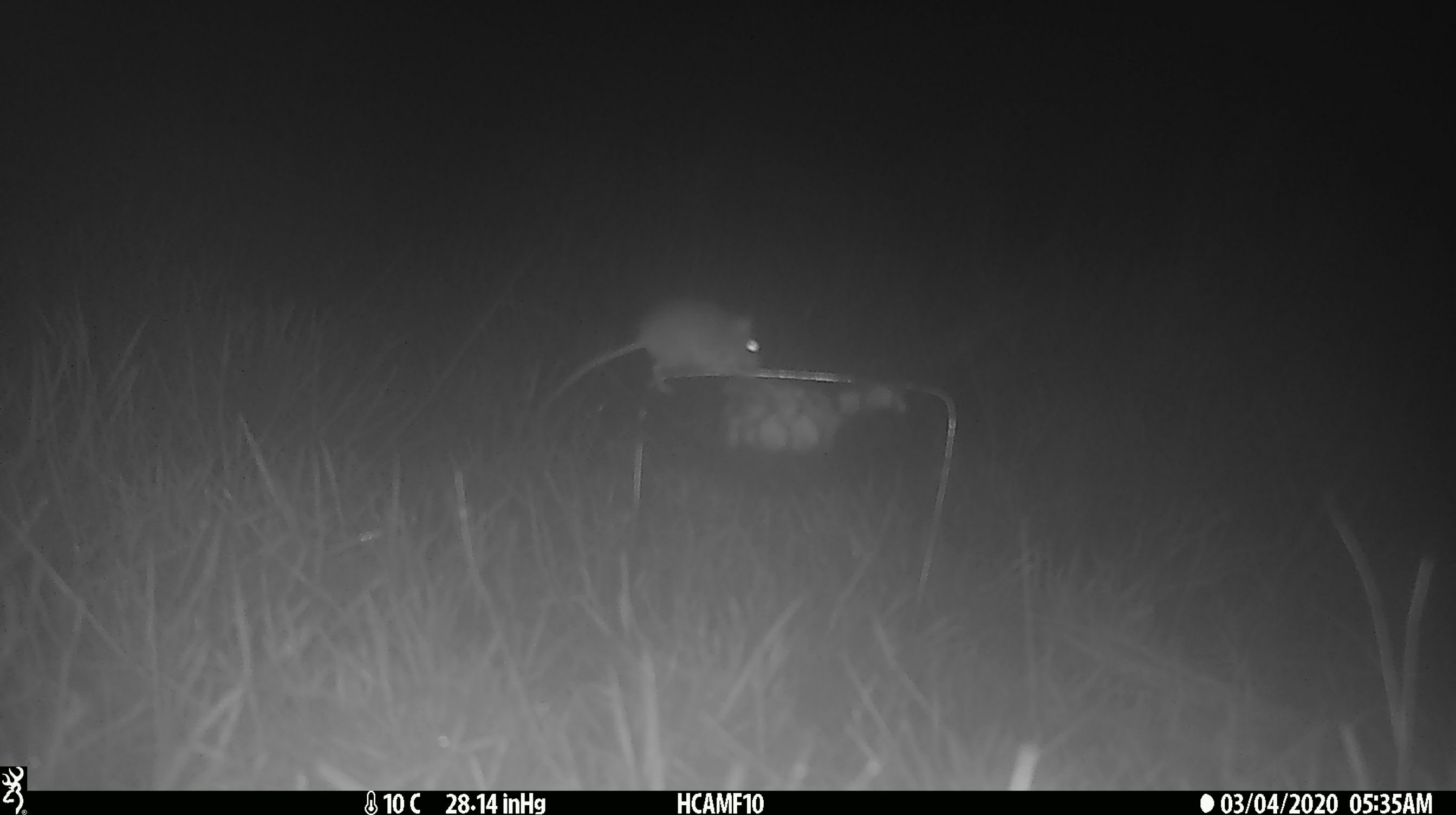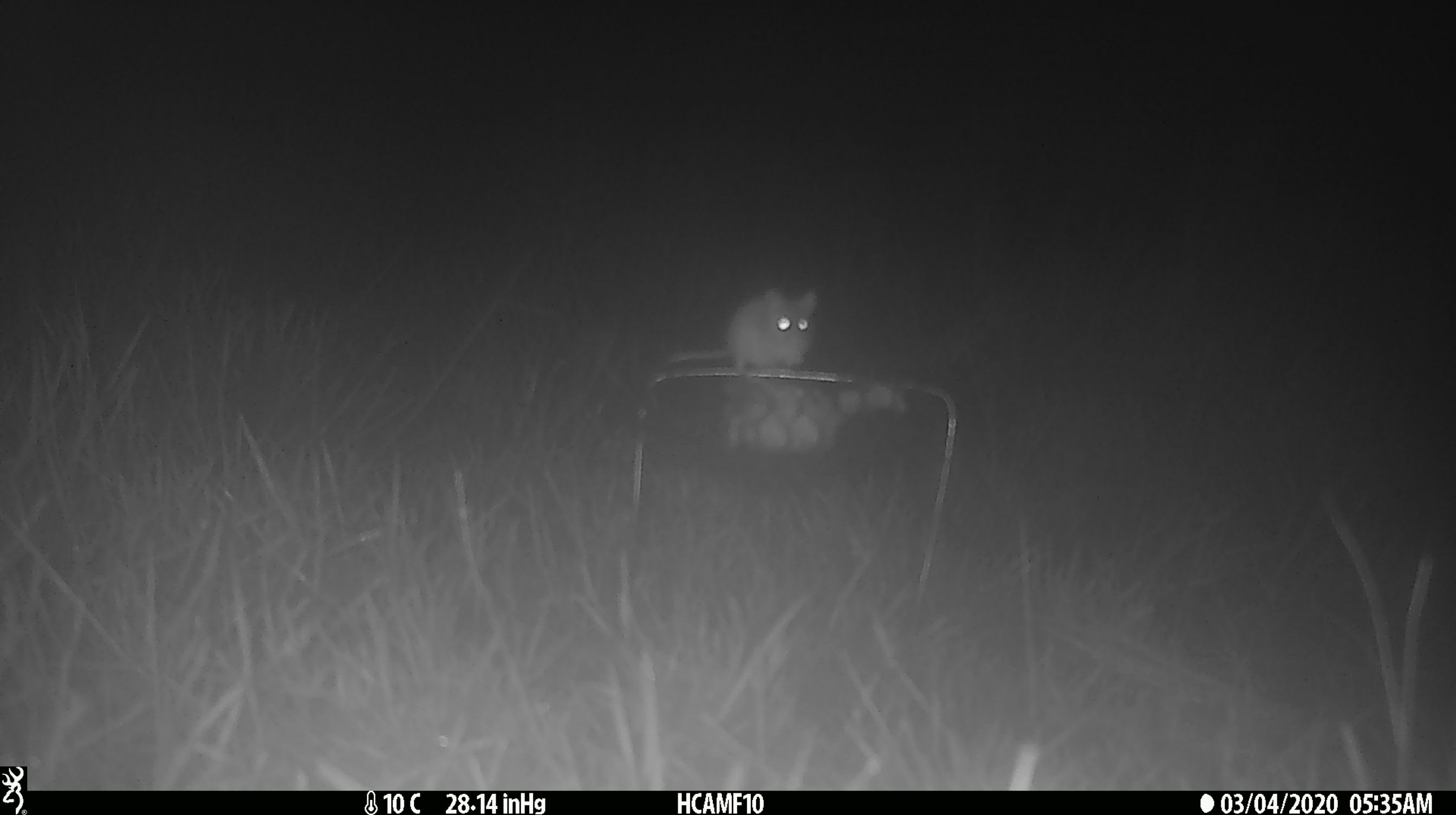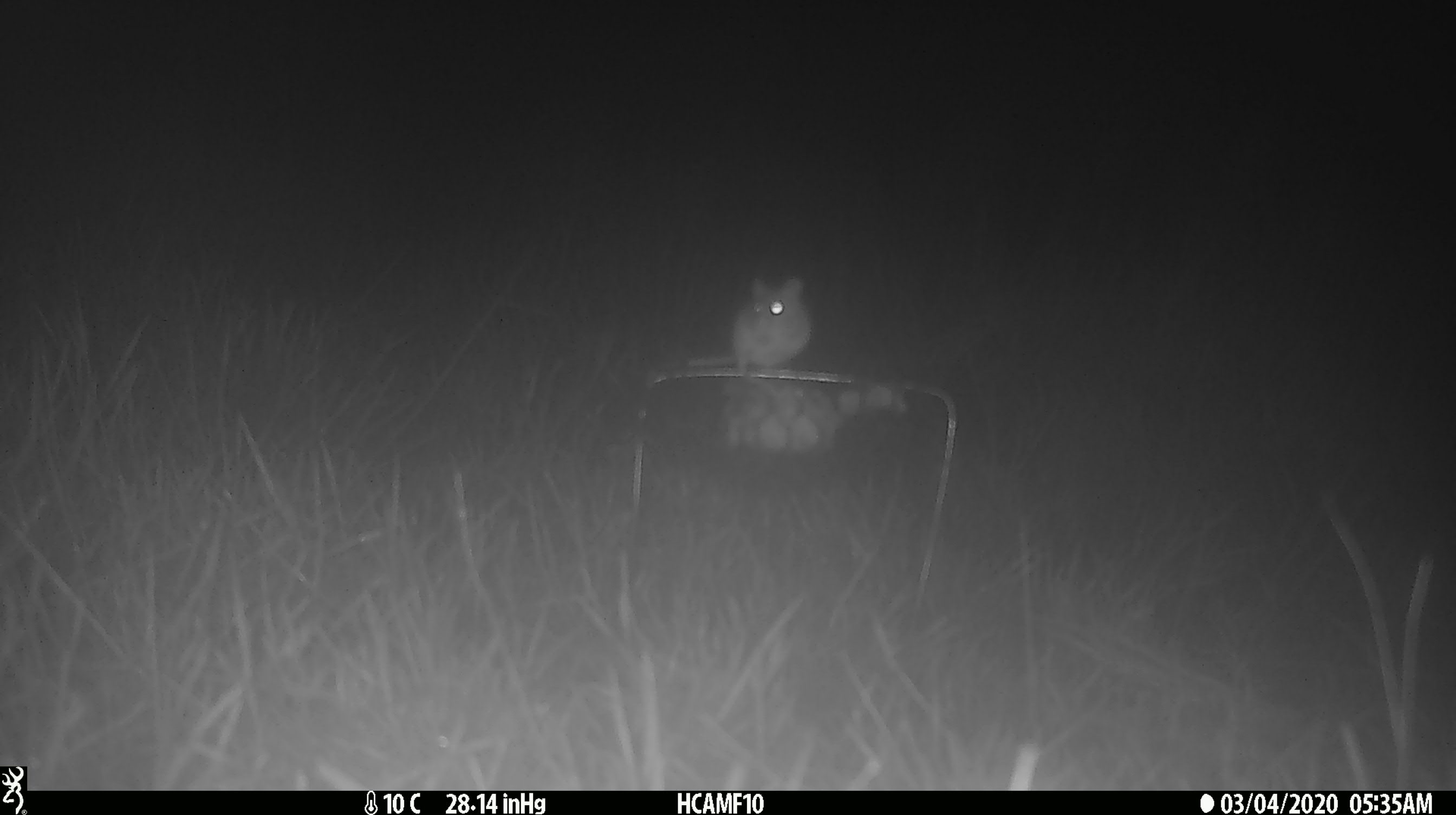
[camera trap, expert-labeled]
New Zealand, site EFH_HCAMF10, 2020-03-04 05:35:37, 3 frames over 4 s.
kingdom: Animalia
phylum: Chordata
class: Mammalia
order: Rodentia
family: Muridae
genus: Mus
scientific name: Mus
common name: mouse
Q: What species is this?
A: Mouse (Mus).